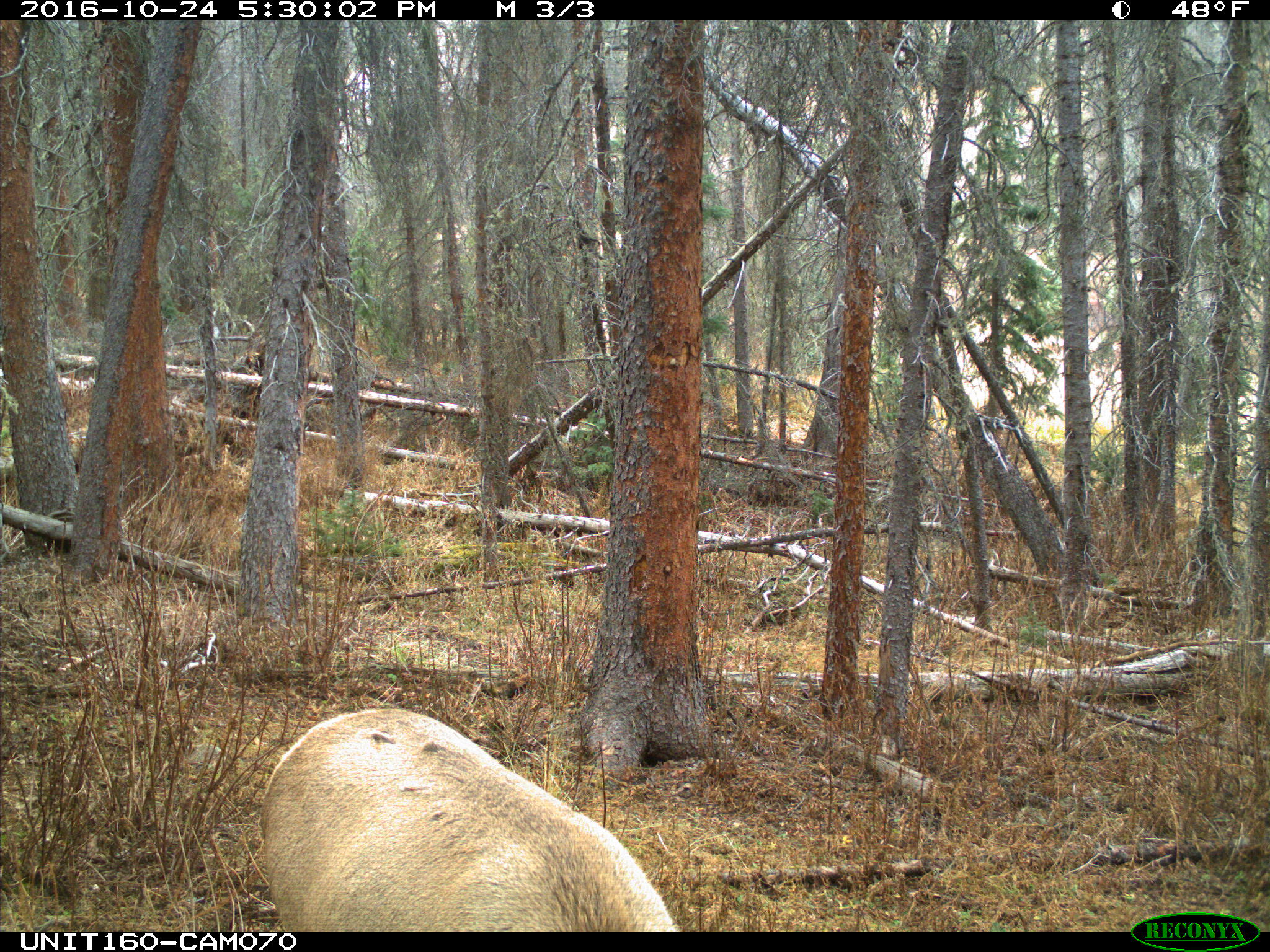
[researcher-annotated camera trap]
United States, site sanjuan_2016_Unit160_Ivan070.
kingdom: Animalia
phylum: Chordata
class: Mammalia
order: Artiodactyla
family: Cervidae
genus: Cervus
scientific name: Cervus elaphus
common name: red deer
Cervus elaphus (red deer).